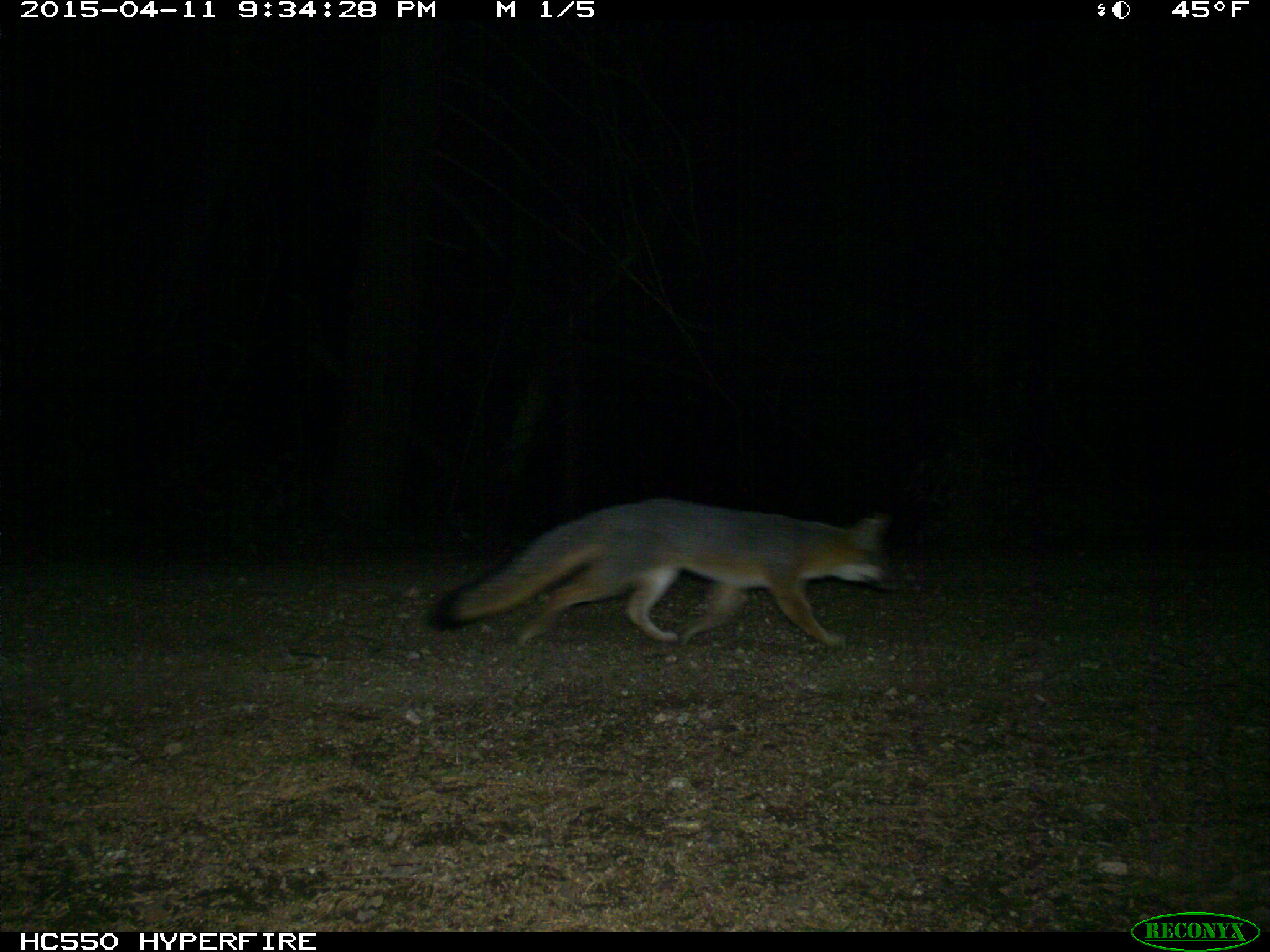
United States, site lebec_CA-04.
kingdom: Animalia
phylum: Chordata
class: Mammalia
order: Carnivora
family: Canidae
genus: Urocyon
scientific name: Urocyon cinereoargenteus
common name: gray fox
Urocyon cinereoargenteus (gray fox).